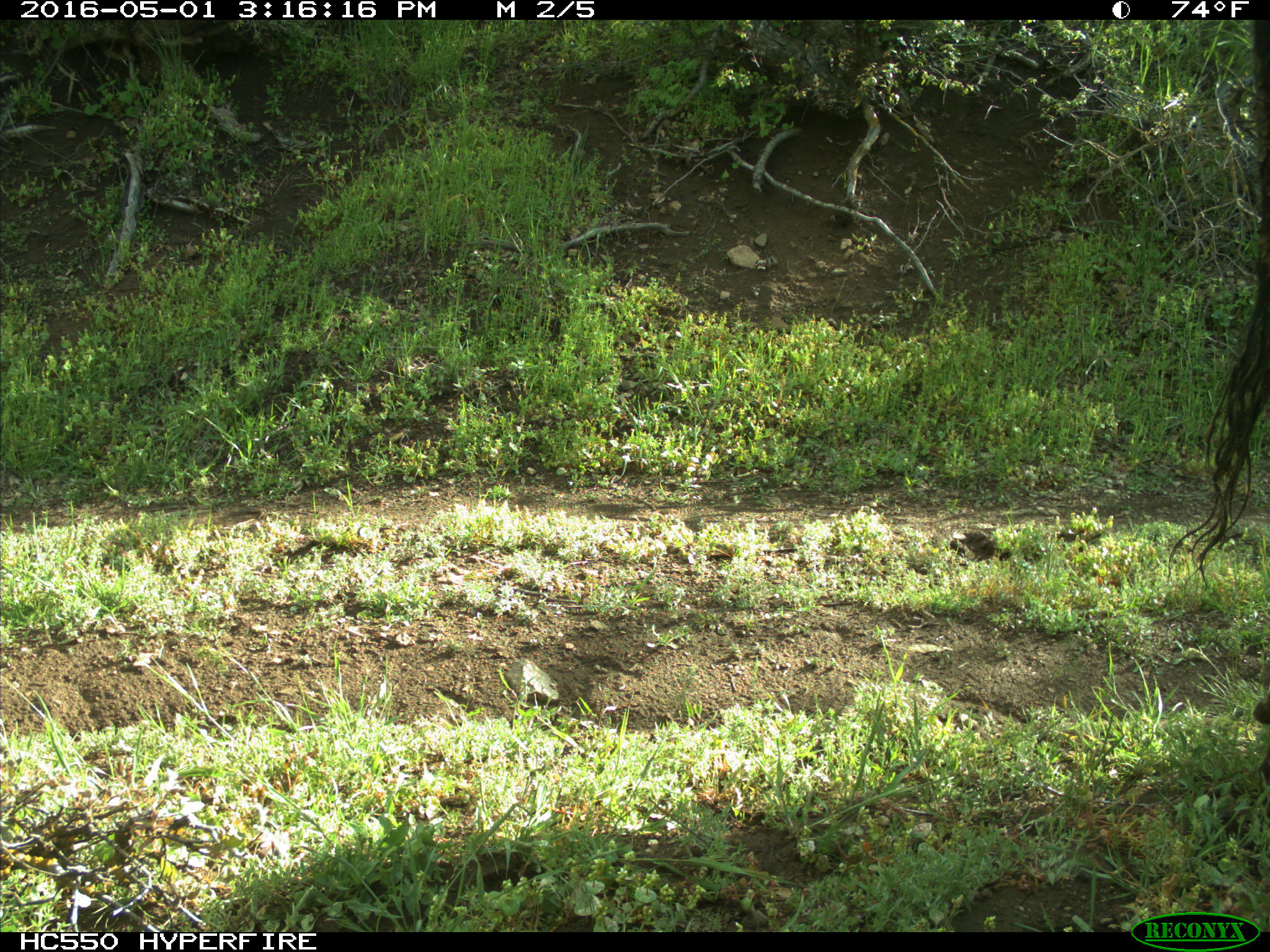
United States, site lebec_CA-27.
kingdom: Animalia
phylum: Chordata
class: Mammalia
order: Artiodactyla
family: Bovidae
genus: Bos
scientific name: Bos taurus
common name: domestic cow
Bos taurus (domestic cow).